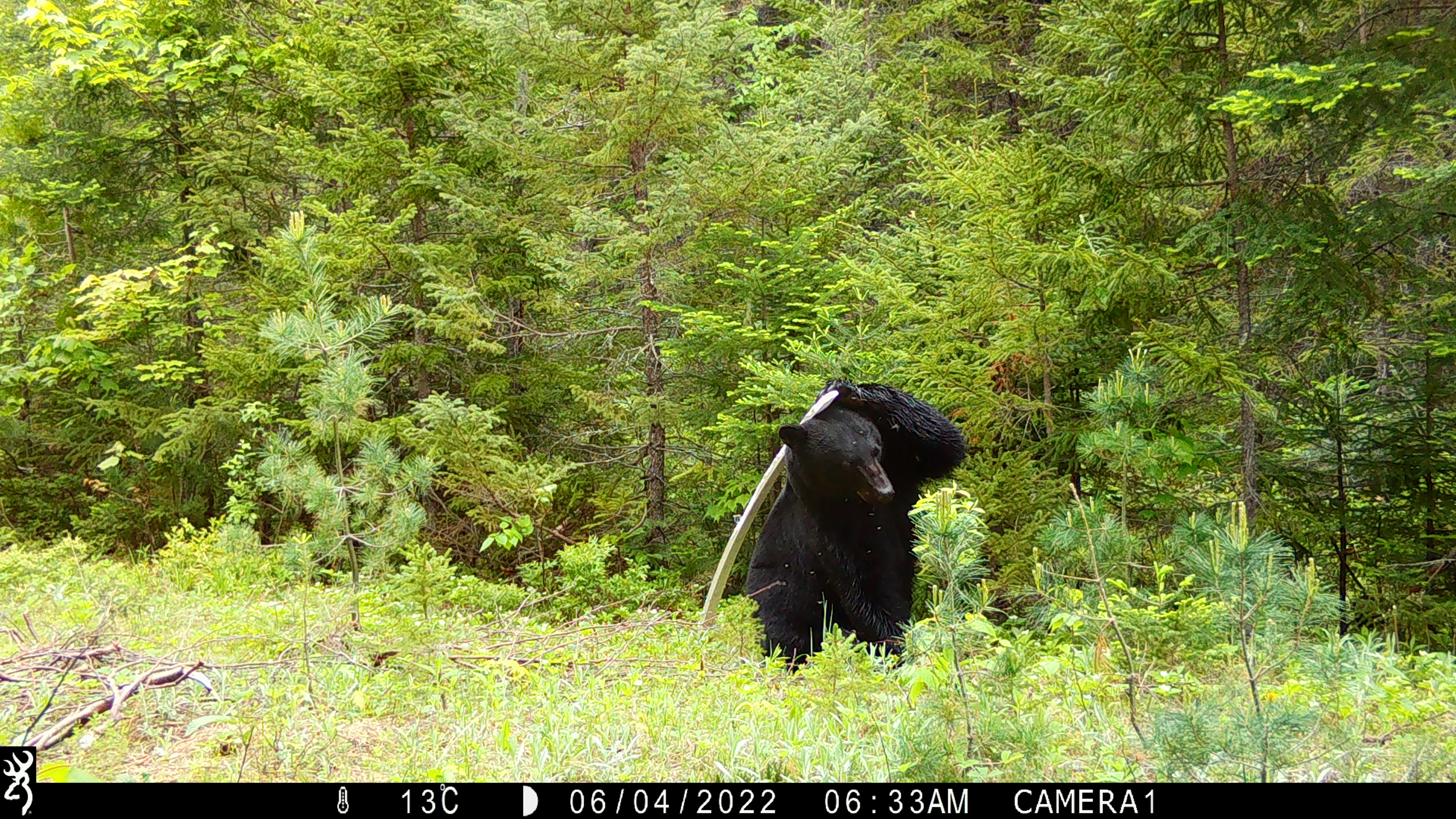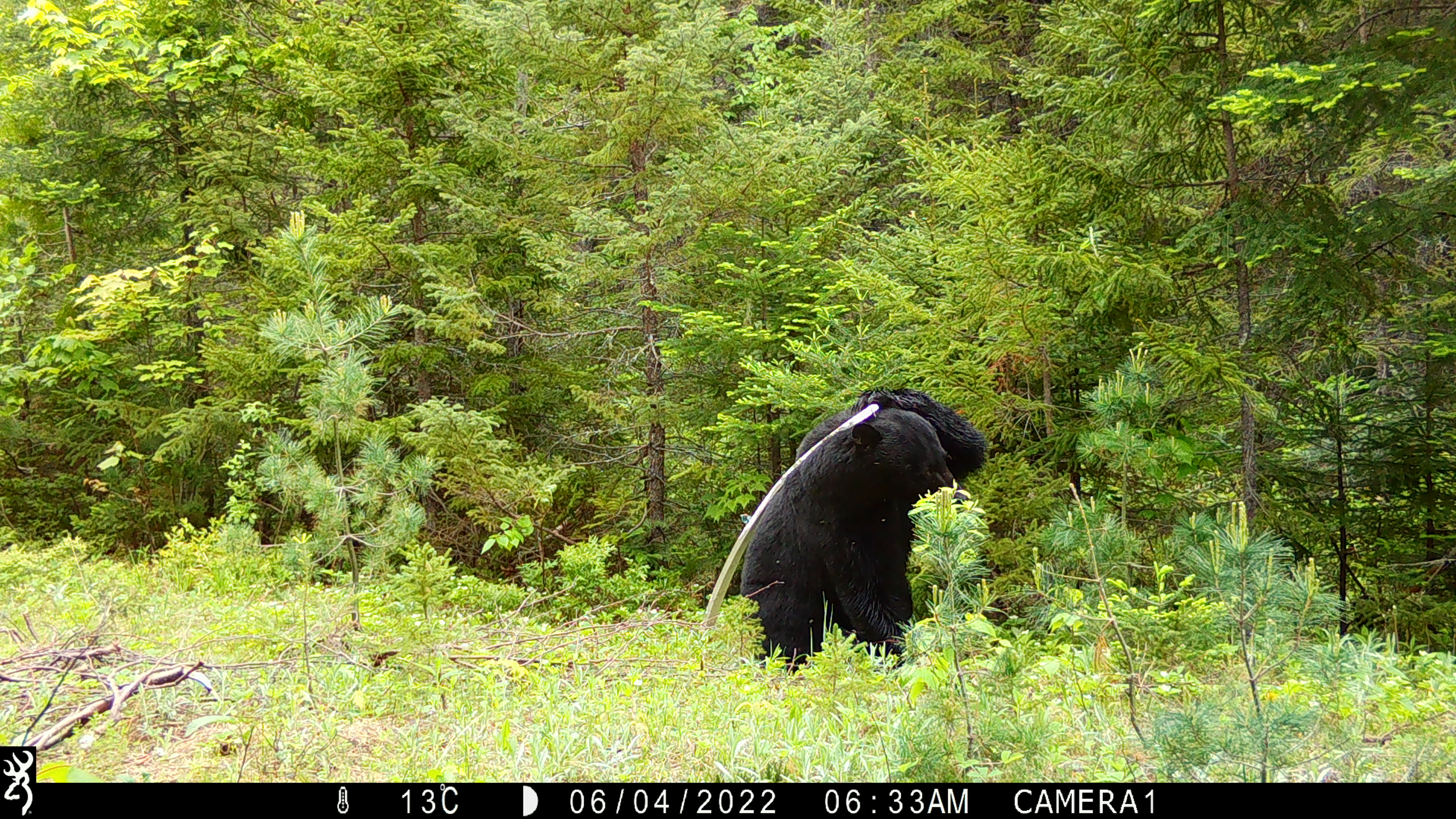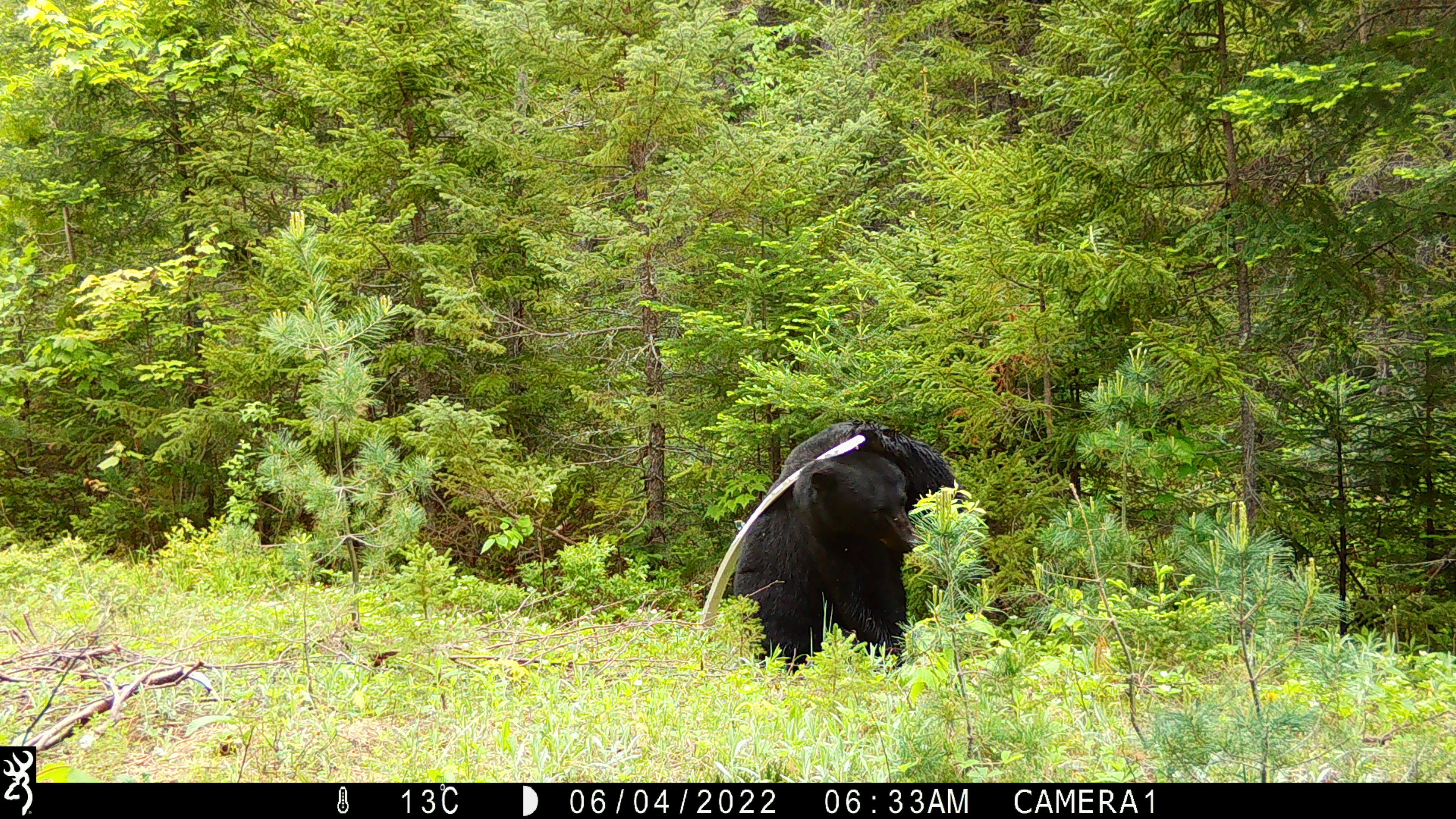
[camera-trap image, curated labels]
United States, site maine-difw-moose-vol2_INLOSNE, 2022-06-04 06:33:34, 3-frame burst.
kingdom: Animalia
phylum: Chordata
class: Mammalia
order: Carnivora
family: Ursidae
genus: Ursus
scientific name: Ursus americanus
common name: black bear